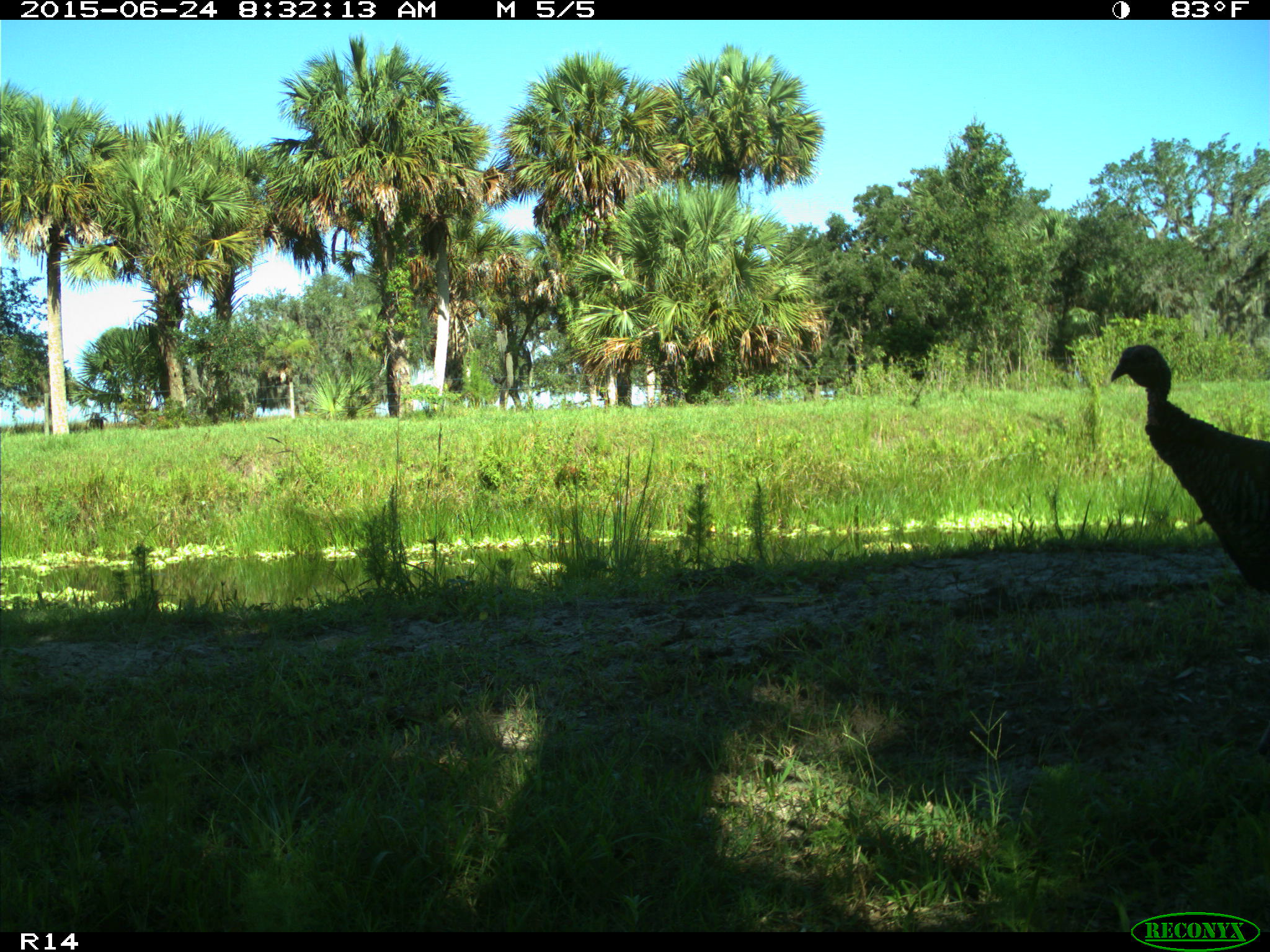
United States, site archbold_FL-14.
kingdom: Animalia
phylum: Chordata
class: Mammalia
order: Artiodactyla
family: Bovidae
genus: Bos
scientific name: Bos taurus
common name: domestic cow